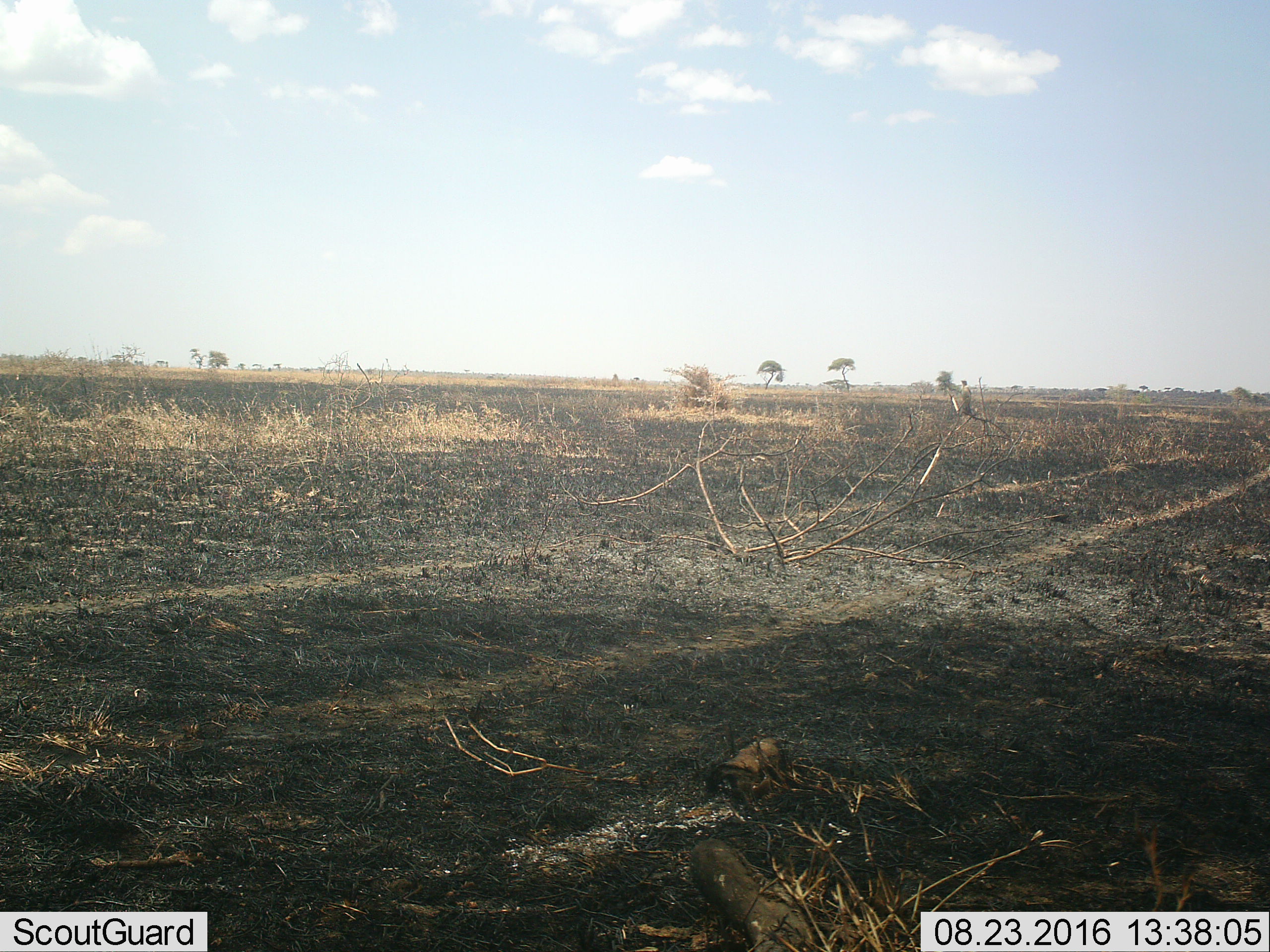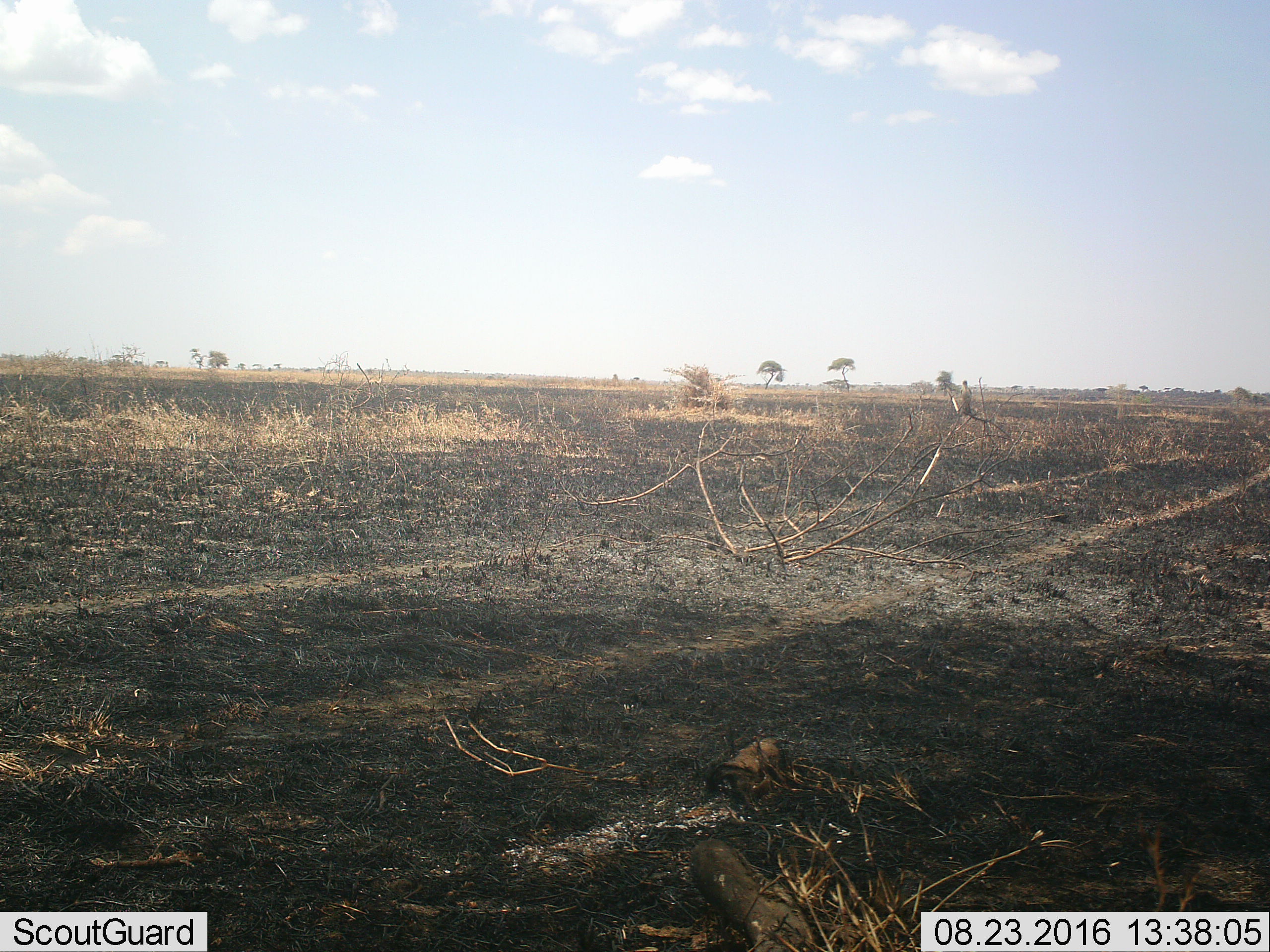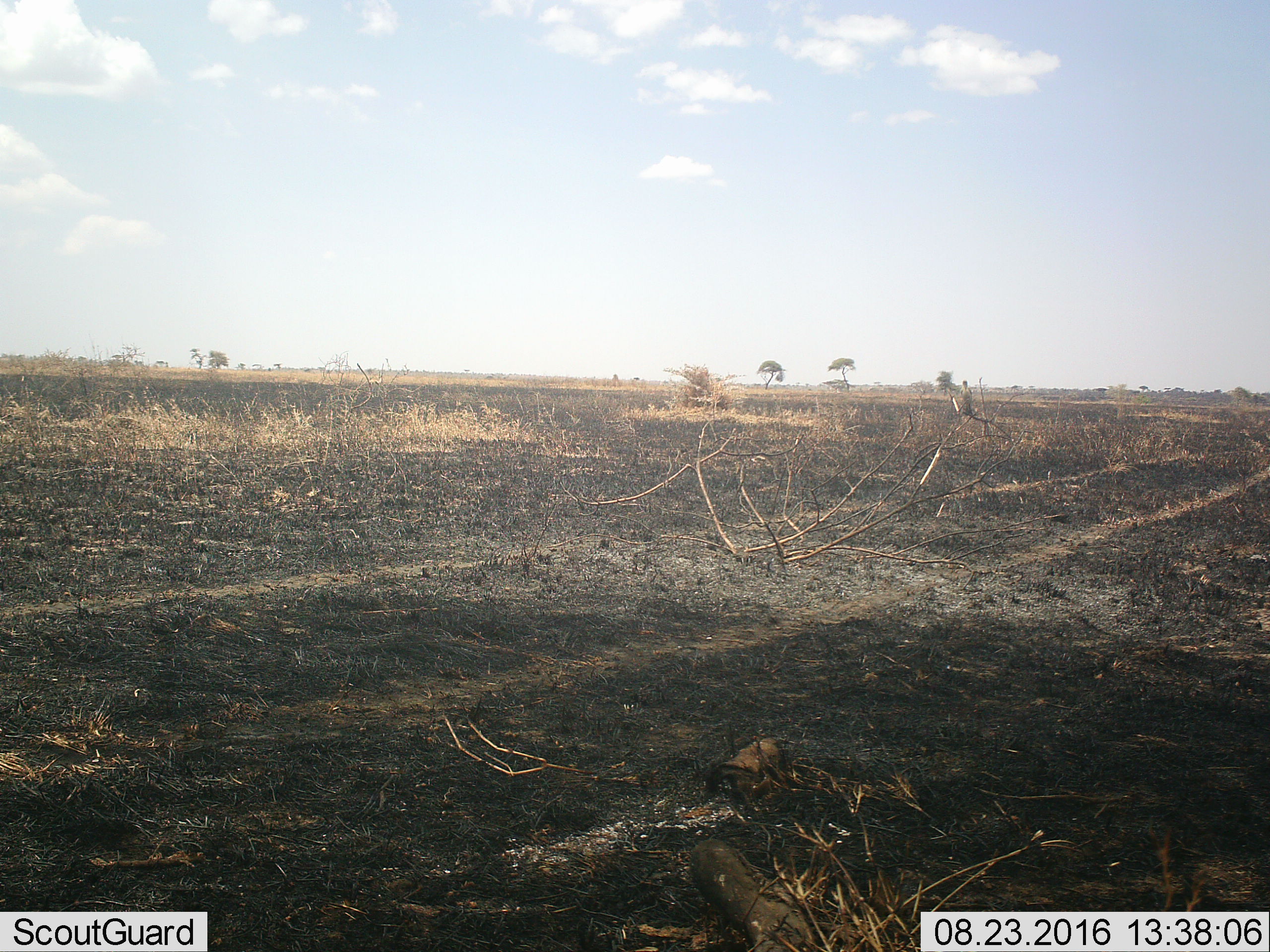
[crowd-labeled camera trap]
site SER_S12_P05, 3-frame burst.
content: unidentified animal